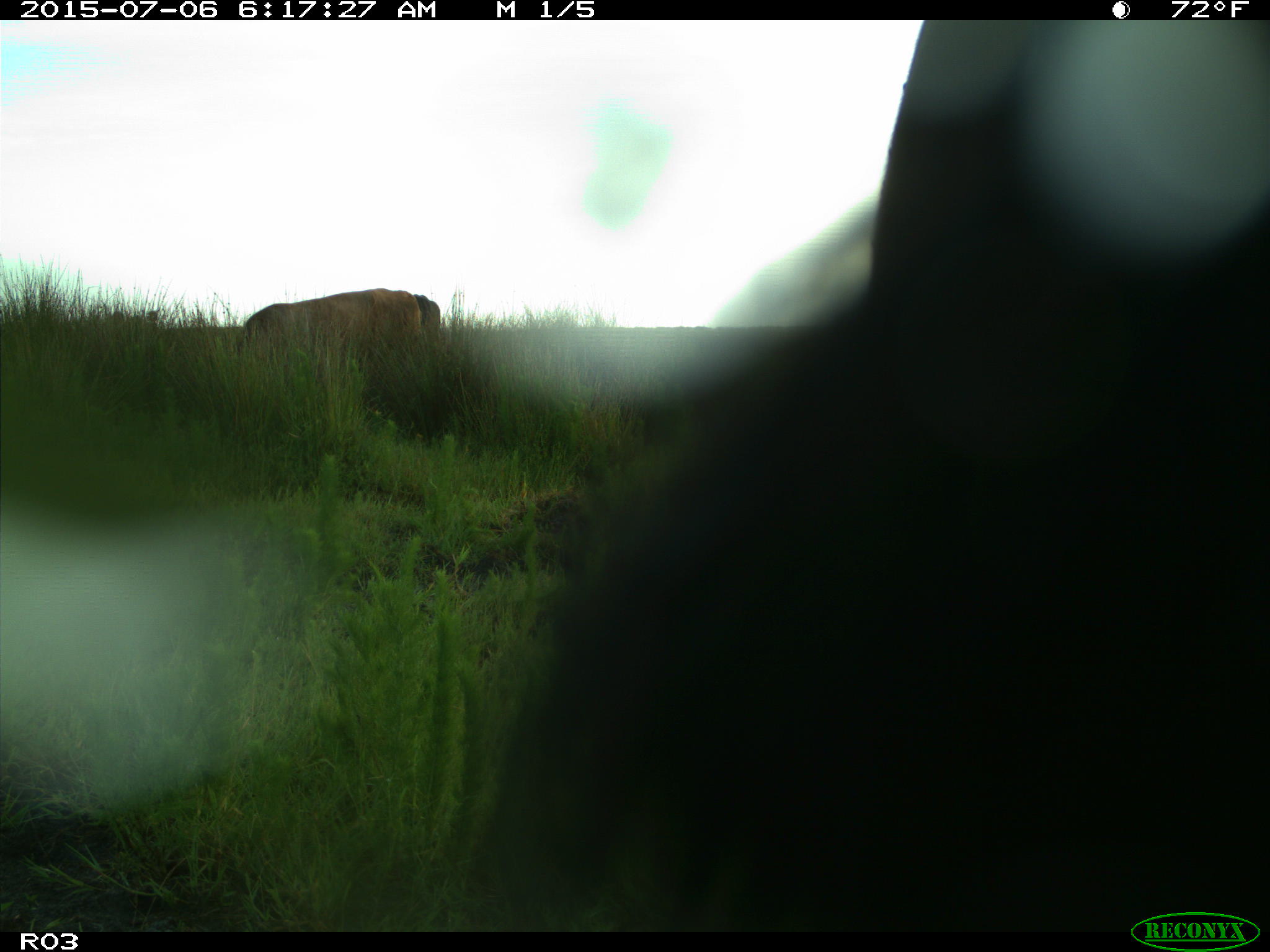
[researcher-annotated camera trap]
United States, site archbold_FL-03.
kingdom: Animalia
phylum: Chordata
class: Mammalia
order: Artiodactyla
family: Bovidae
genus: Bos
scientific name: Bos taurus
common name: domestic cow